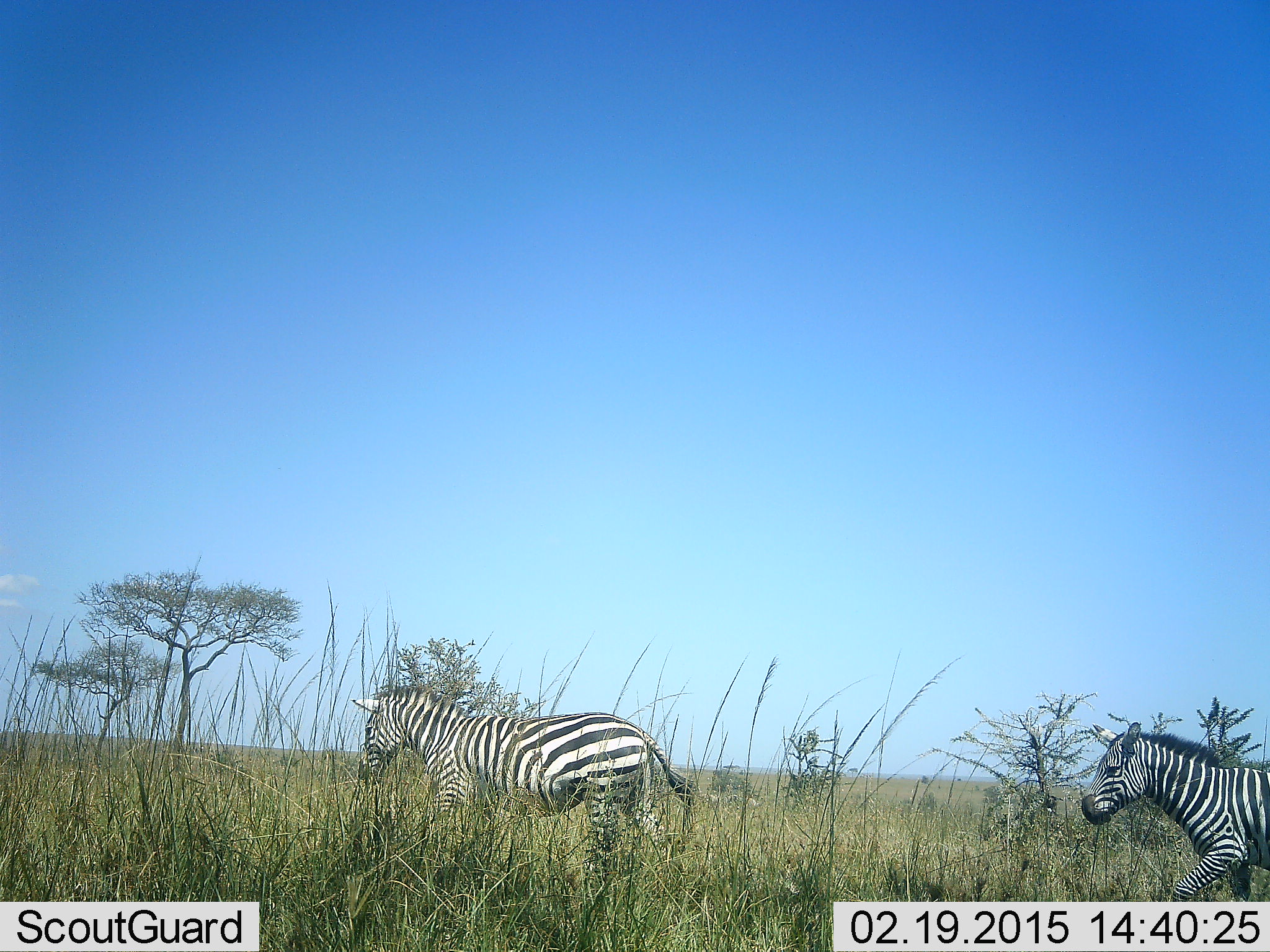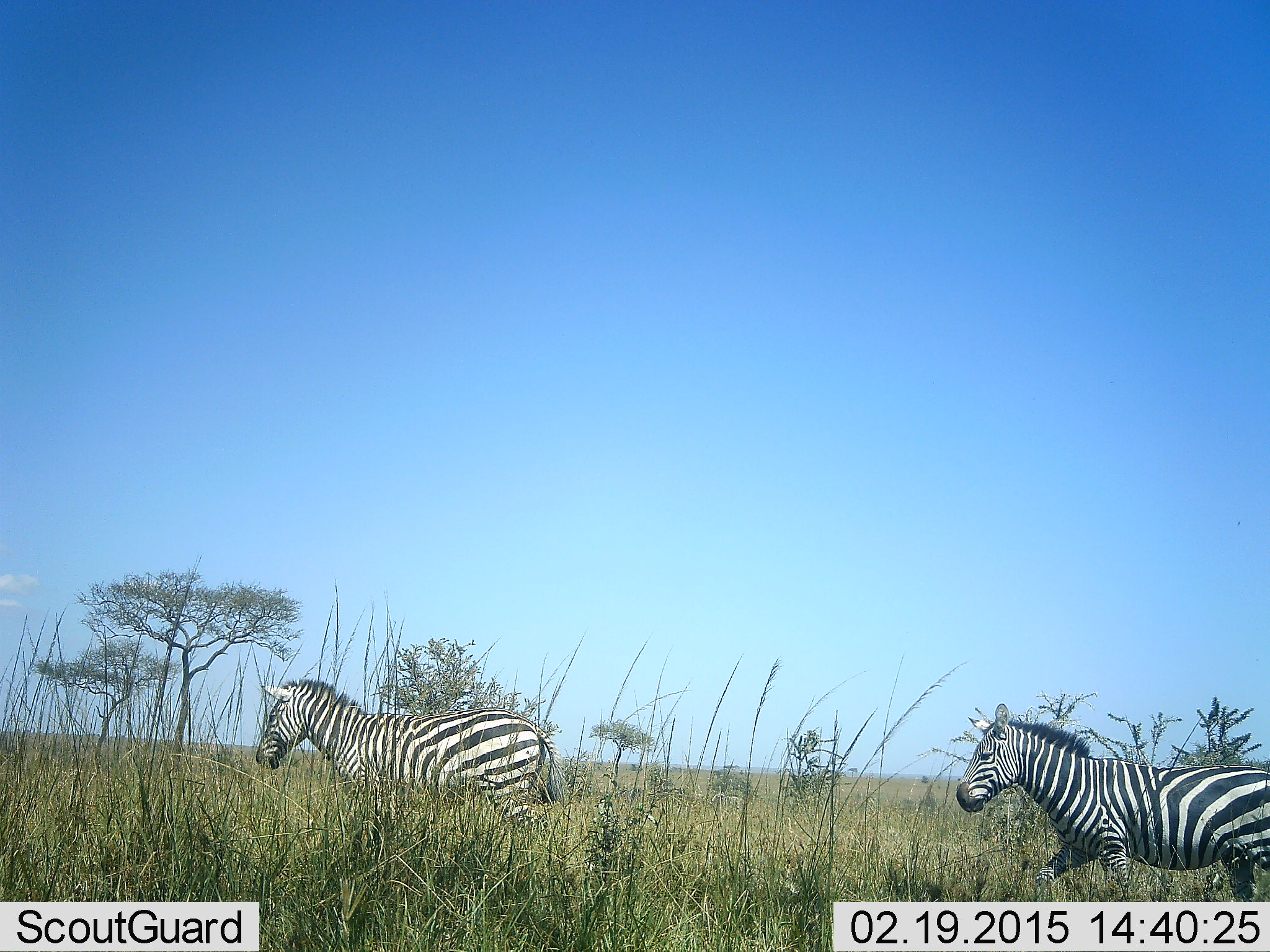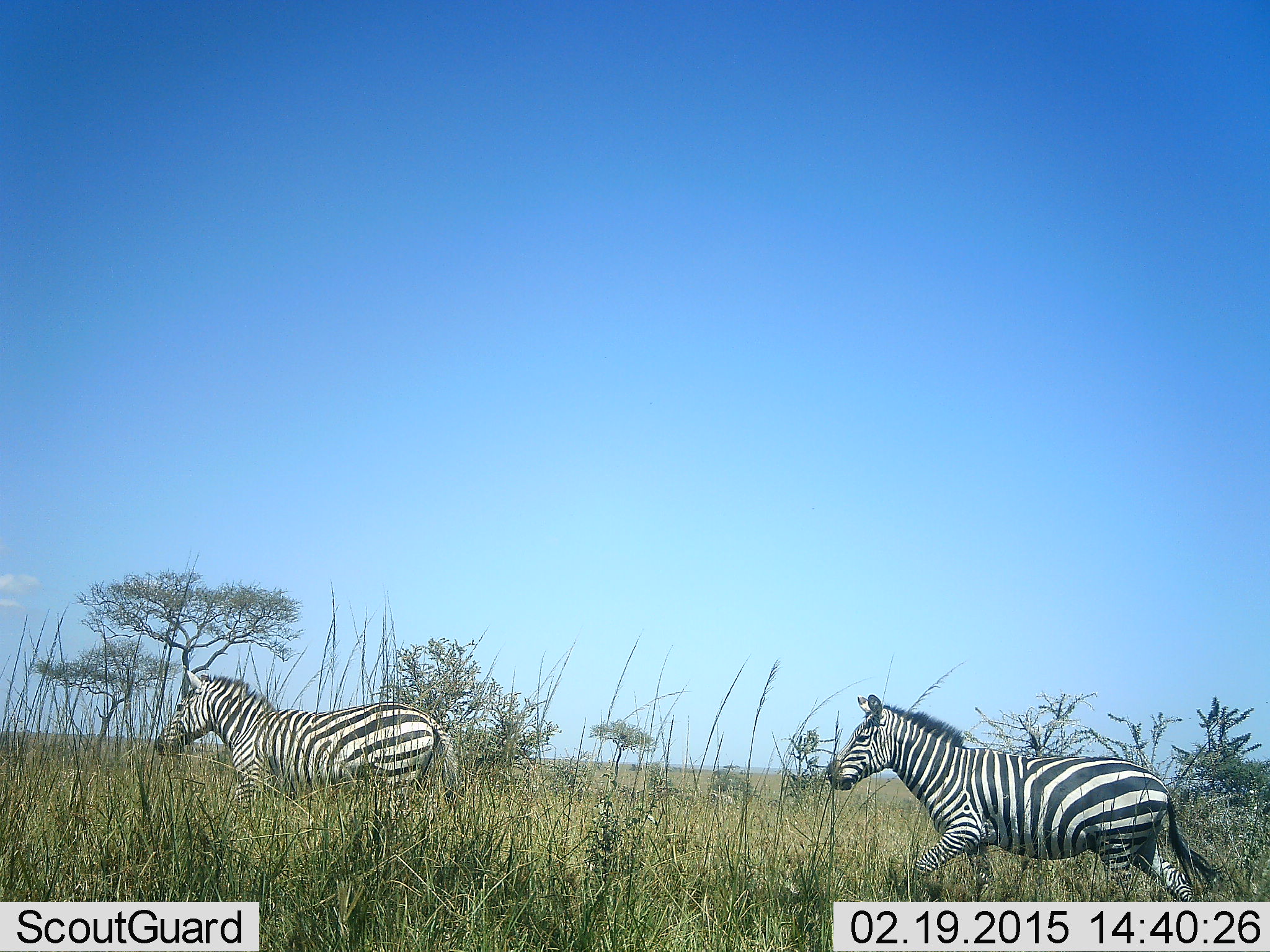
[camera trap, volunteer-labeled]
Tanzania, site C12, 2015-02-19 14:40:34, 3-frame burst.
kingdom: Animalia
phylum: Chordata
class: Mammalia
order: Perissodactyla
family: Equidae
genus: Equus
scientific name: Equus quagga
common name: plains zebra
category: zebra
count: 2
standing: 0%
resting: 0%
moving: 100%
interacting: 0%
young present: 0%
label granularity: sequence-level